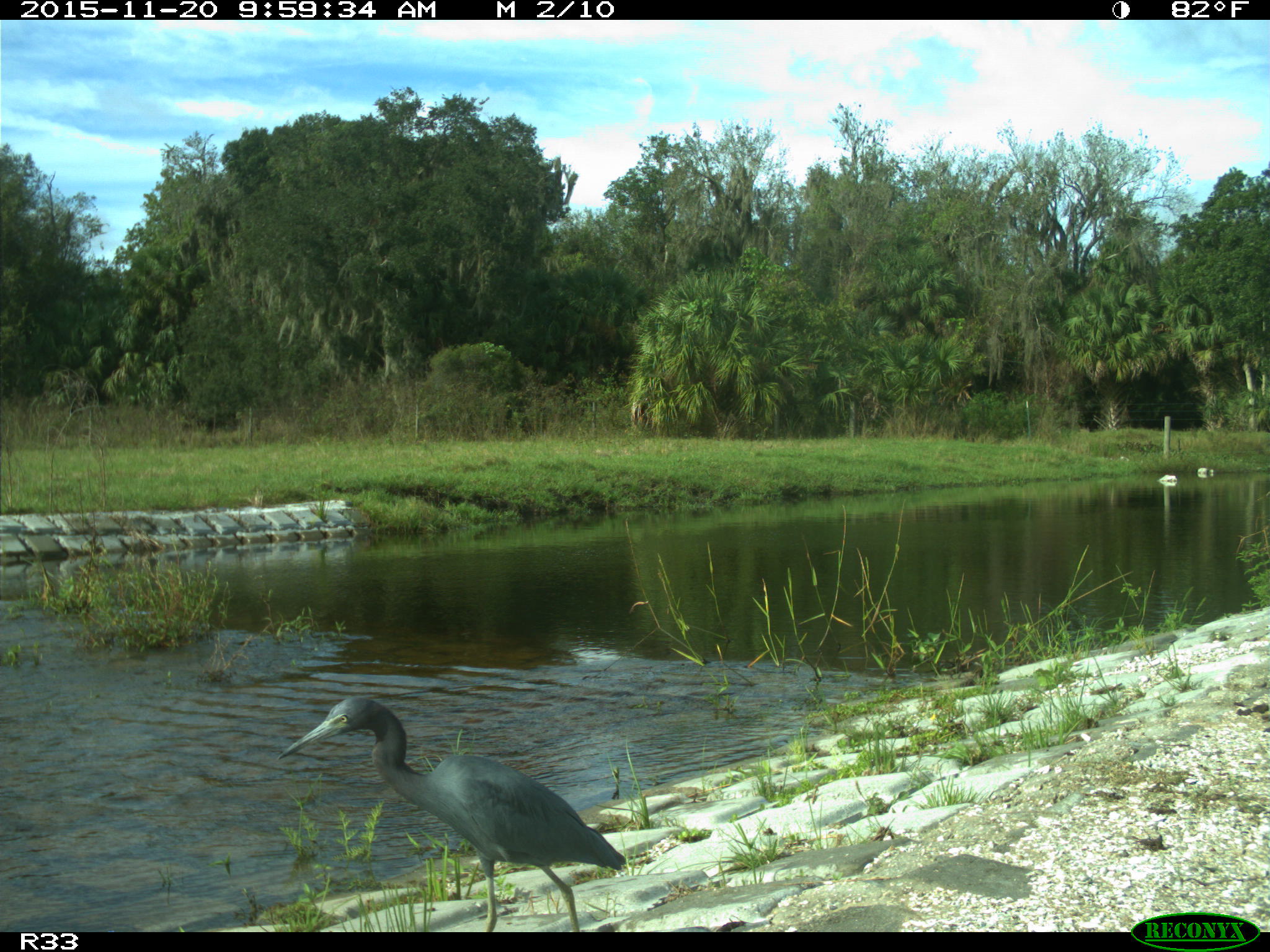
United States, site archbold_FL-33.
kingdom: Animalia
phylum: Chordata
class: Aves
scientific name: Aves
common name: birds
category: unidentified bird